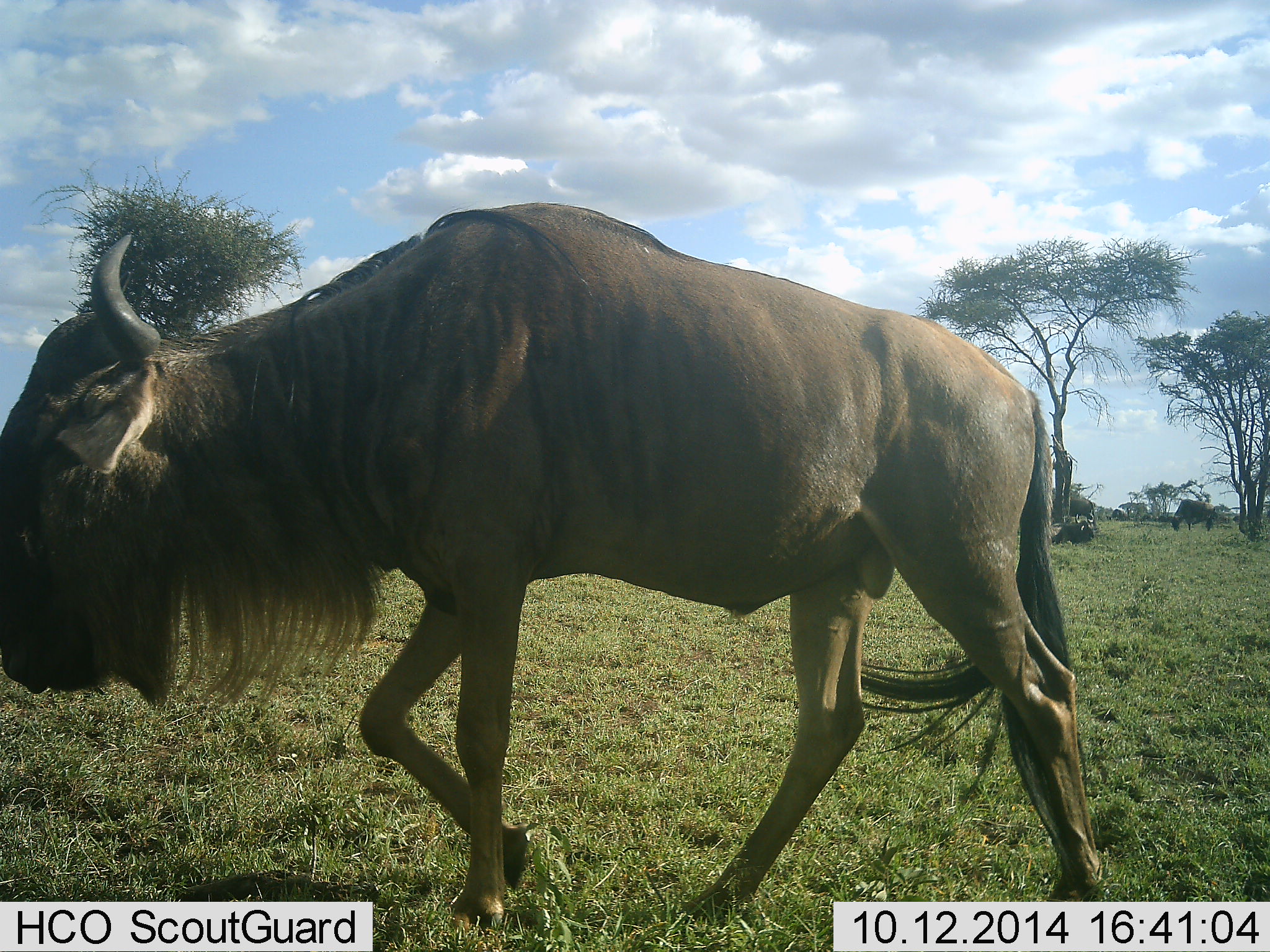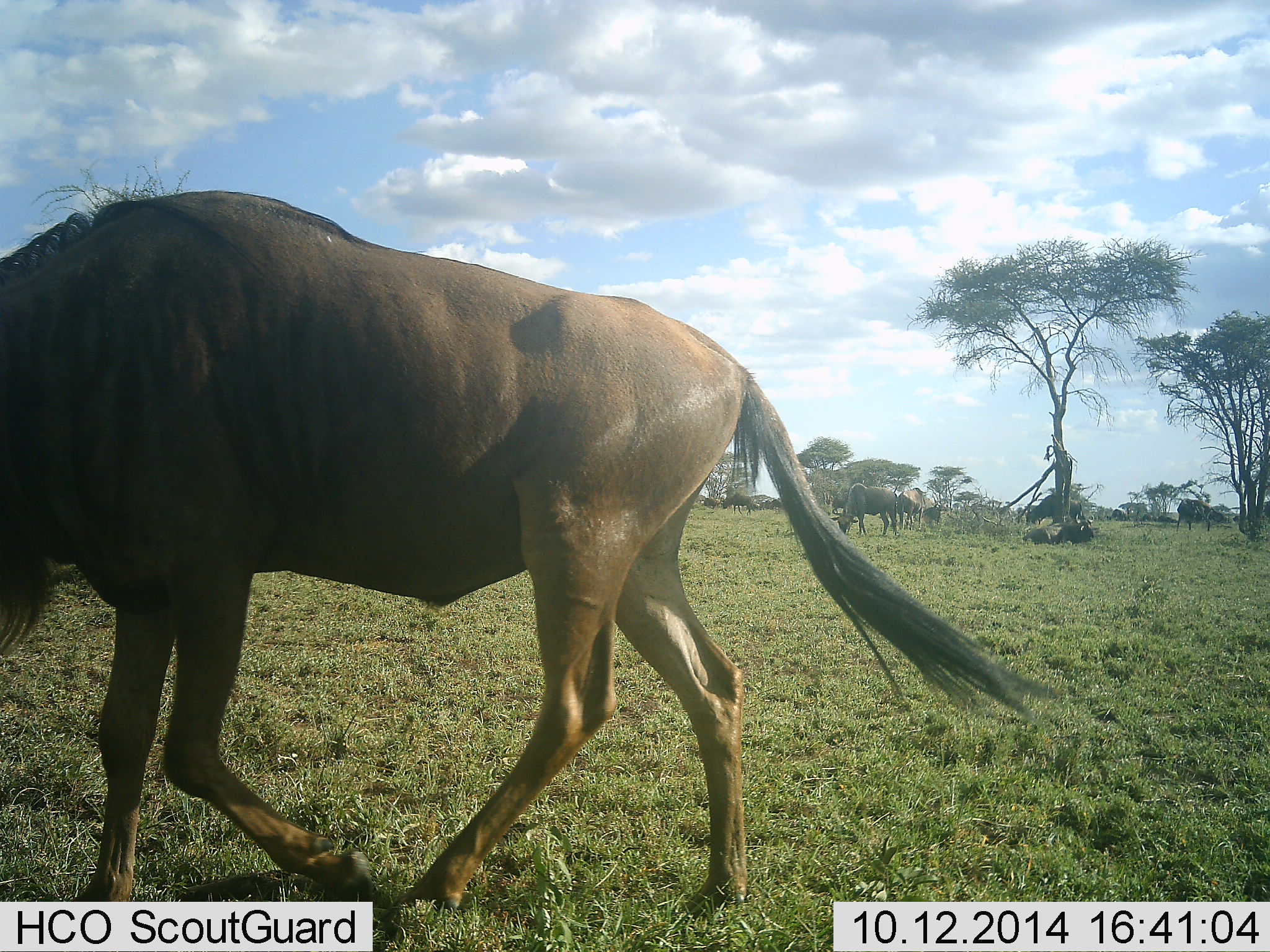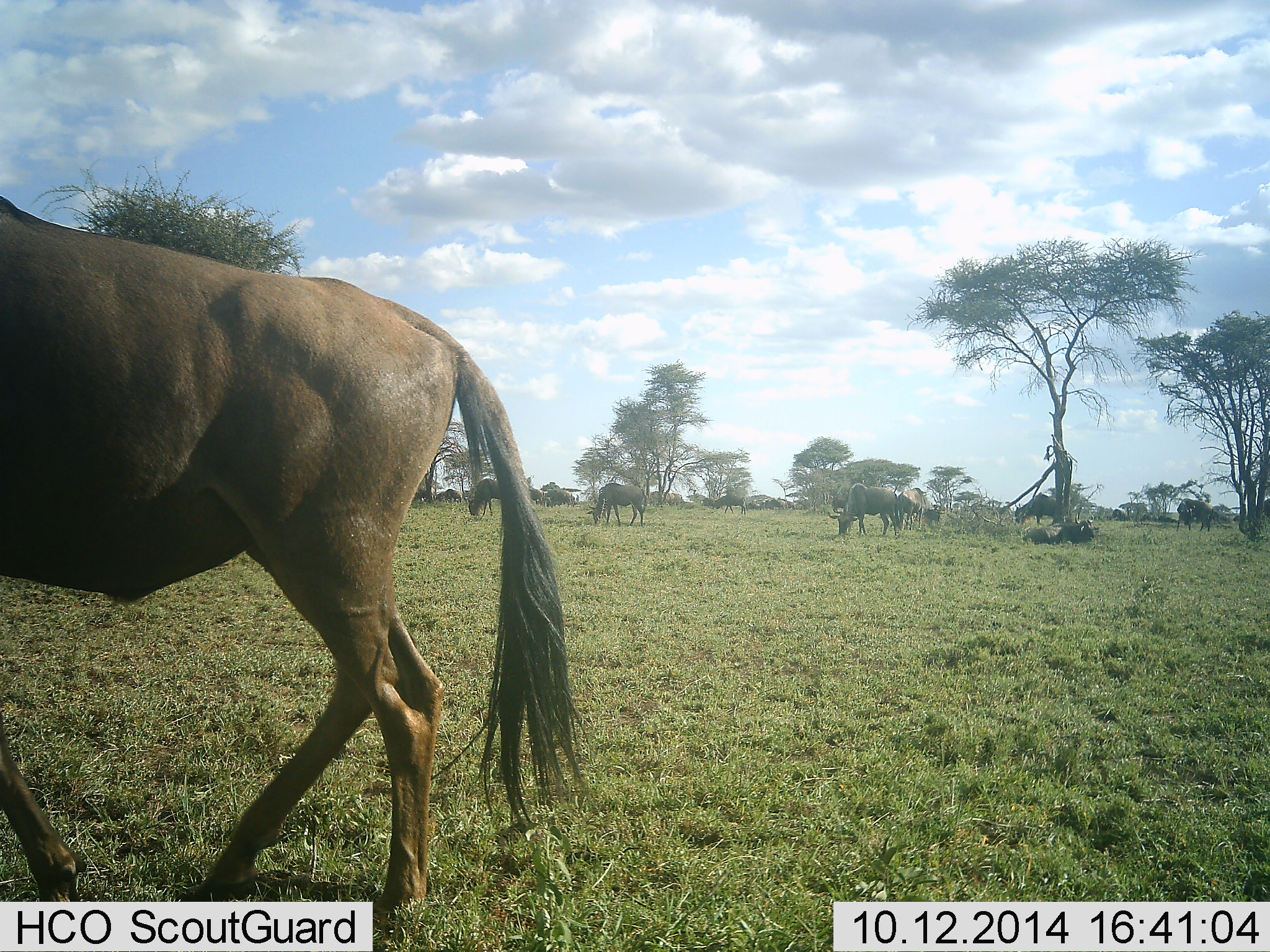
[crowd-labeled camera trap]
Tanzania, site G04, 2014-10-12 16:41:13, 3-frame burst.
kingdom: Animalia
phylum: Chordata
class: Mammalia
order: Artiodactyla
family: Bovidae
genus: Connochaetes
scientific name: Connochaetes taurinus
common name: blue wildebeest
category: wildebeest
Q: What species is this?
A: Wildebeest (blue wildebeest) (Connochaetes taurinus).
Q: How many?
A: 2.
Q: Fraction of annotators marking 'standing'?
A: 10%.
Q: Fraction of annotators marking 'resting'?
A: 0%.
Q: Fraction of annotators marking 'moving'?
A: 90%.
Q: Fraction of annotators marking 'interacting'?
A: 0%.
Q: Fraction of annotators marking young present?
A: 0%.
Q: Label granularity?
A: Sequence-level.